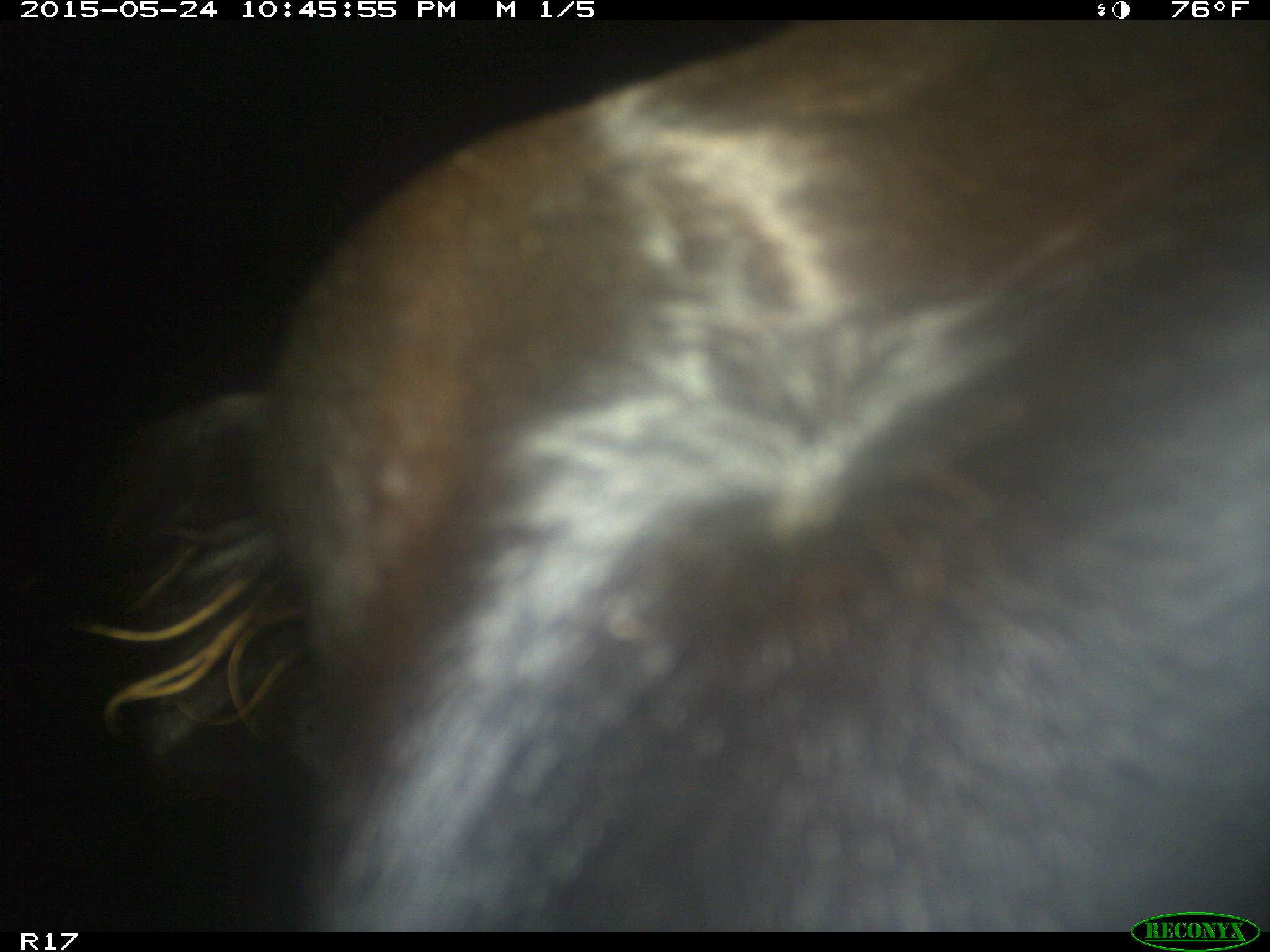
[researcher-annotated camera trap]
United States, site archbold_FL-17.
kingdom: Animalia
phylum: Chordata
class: Mammalia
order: Artiodactyla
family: Bovidae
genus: Bos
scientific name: Bos taurus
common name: domestic cow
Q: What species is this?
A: Bos taurus (domestic cow).